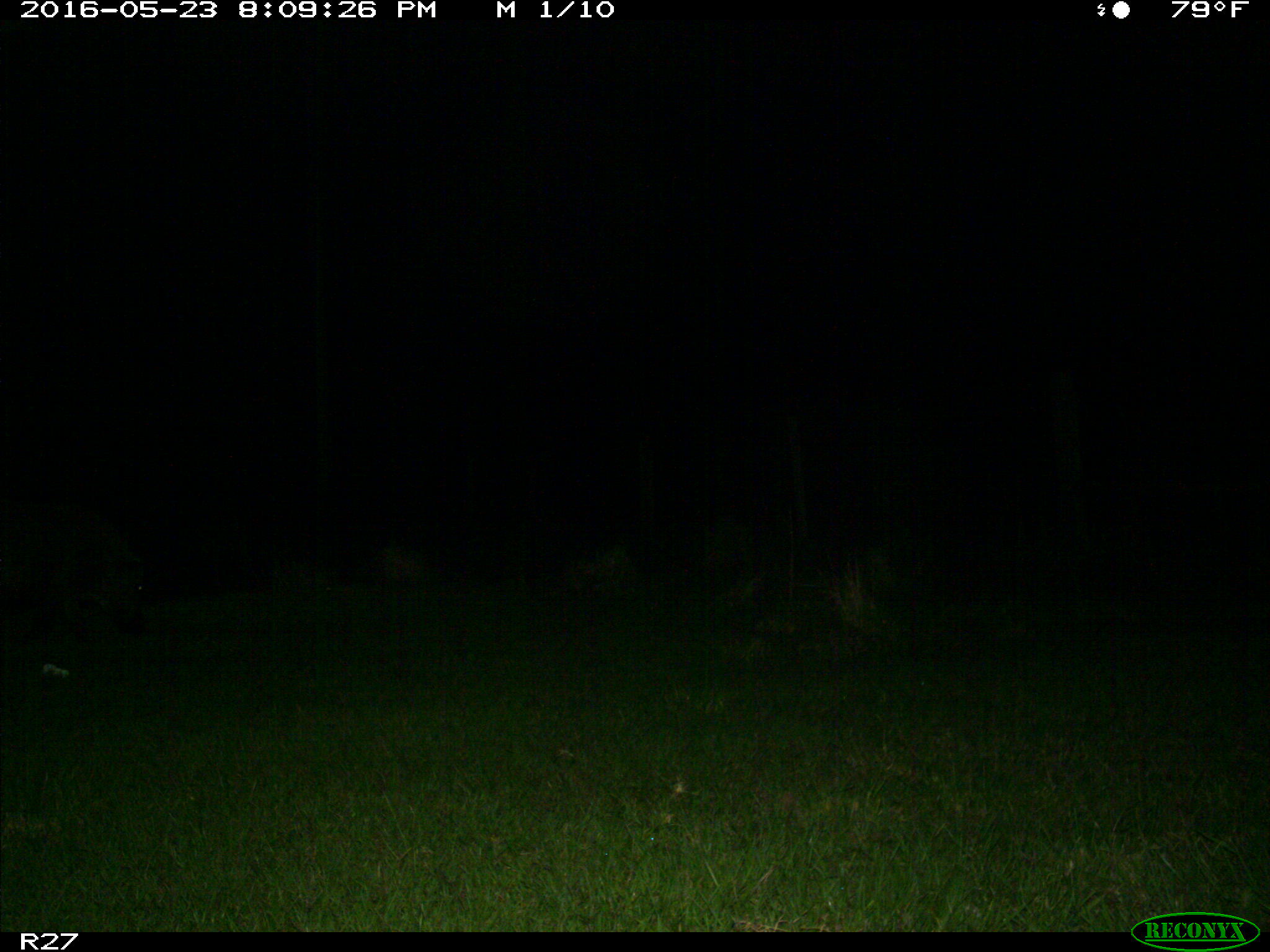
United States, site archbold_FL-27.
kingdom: Animalia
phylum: Chordata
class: Mammalia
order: Artiodactyla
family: Suidae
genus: Sus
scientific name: Sus scrofa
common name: wild boar